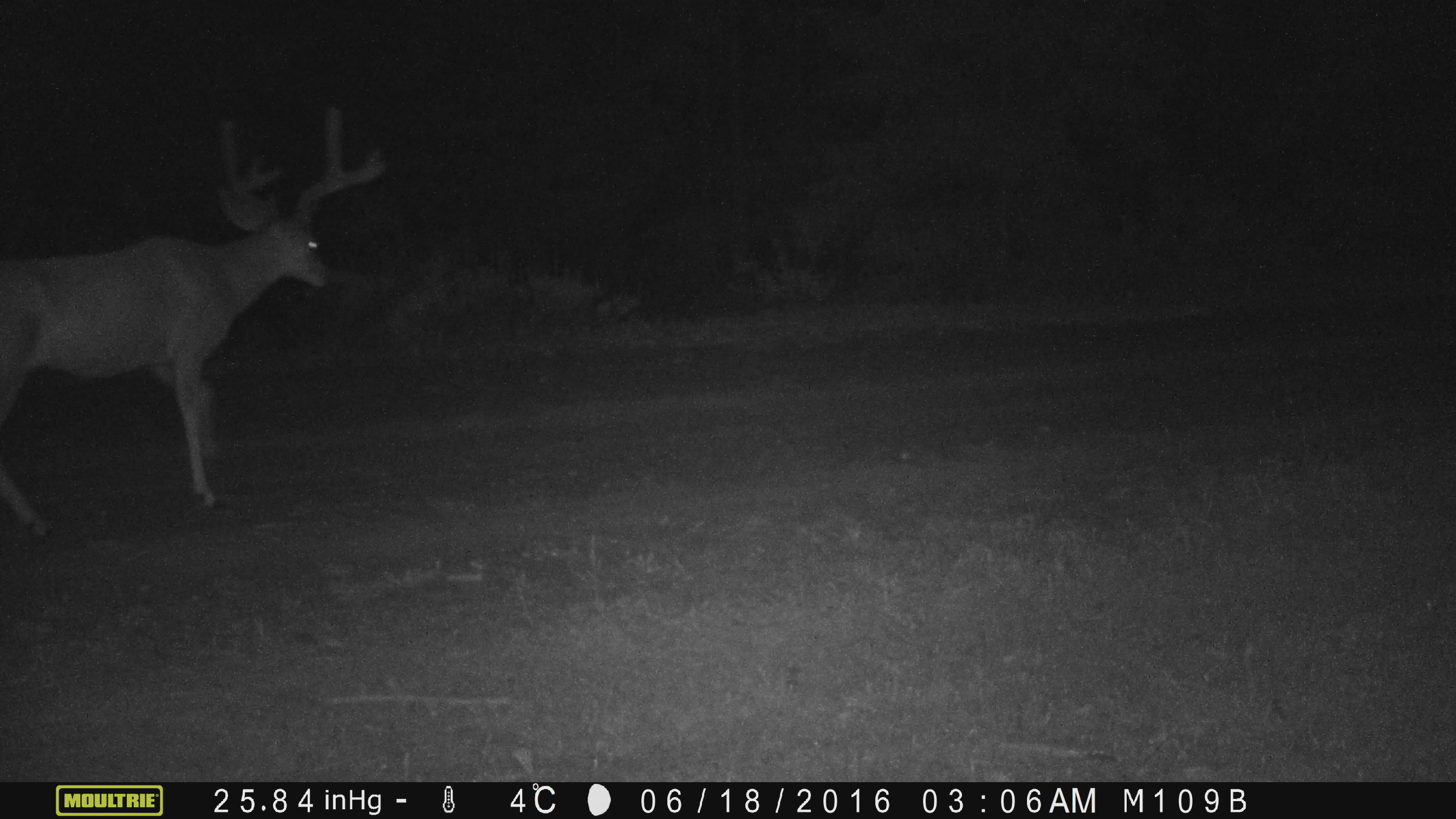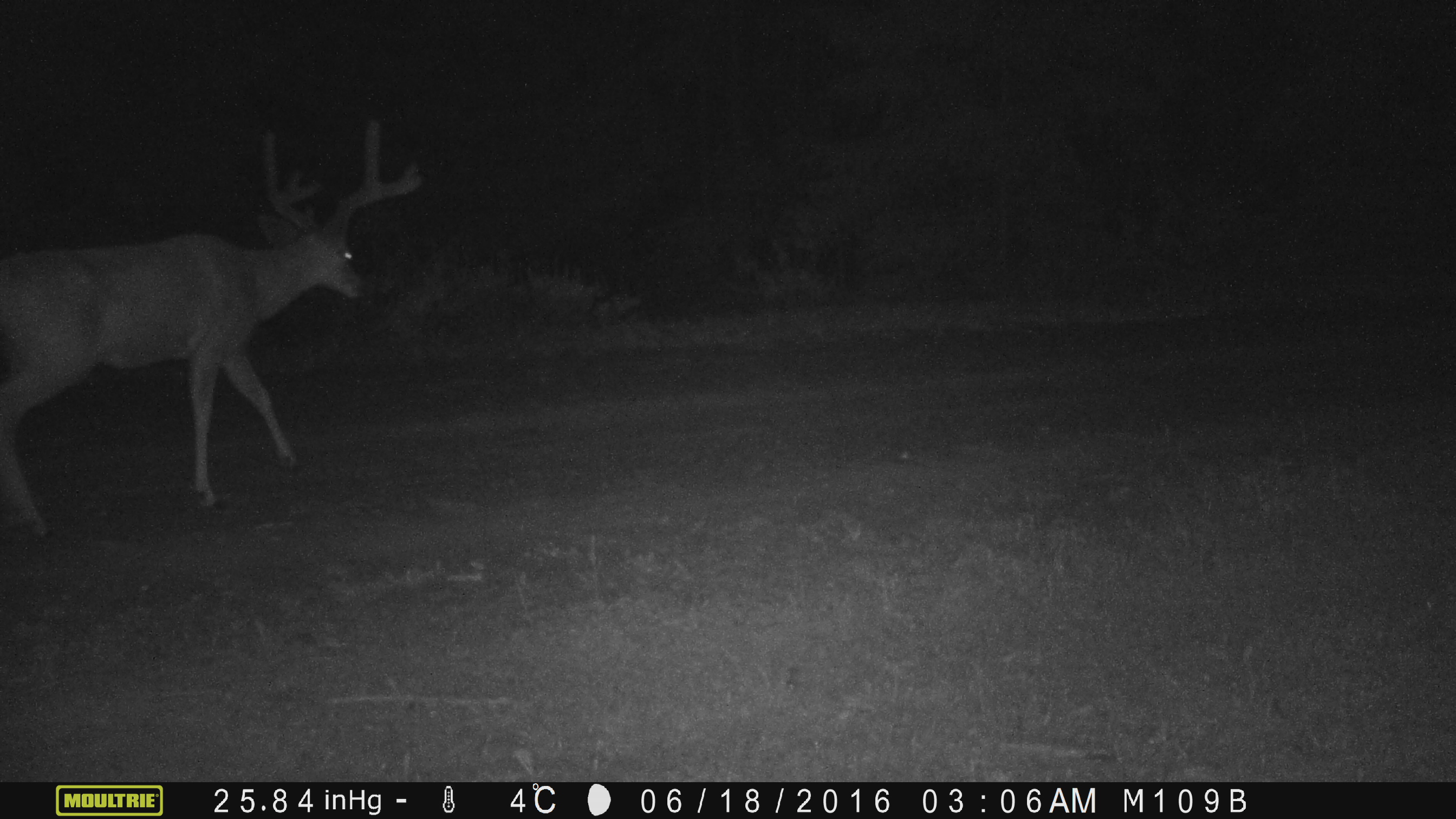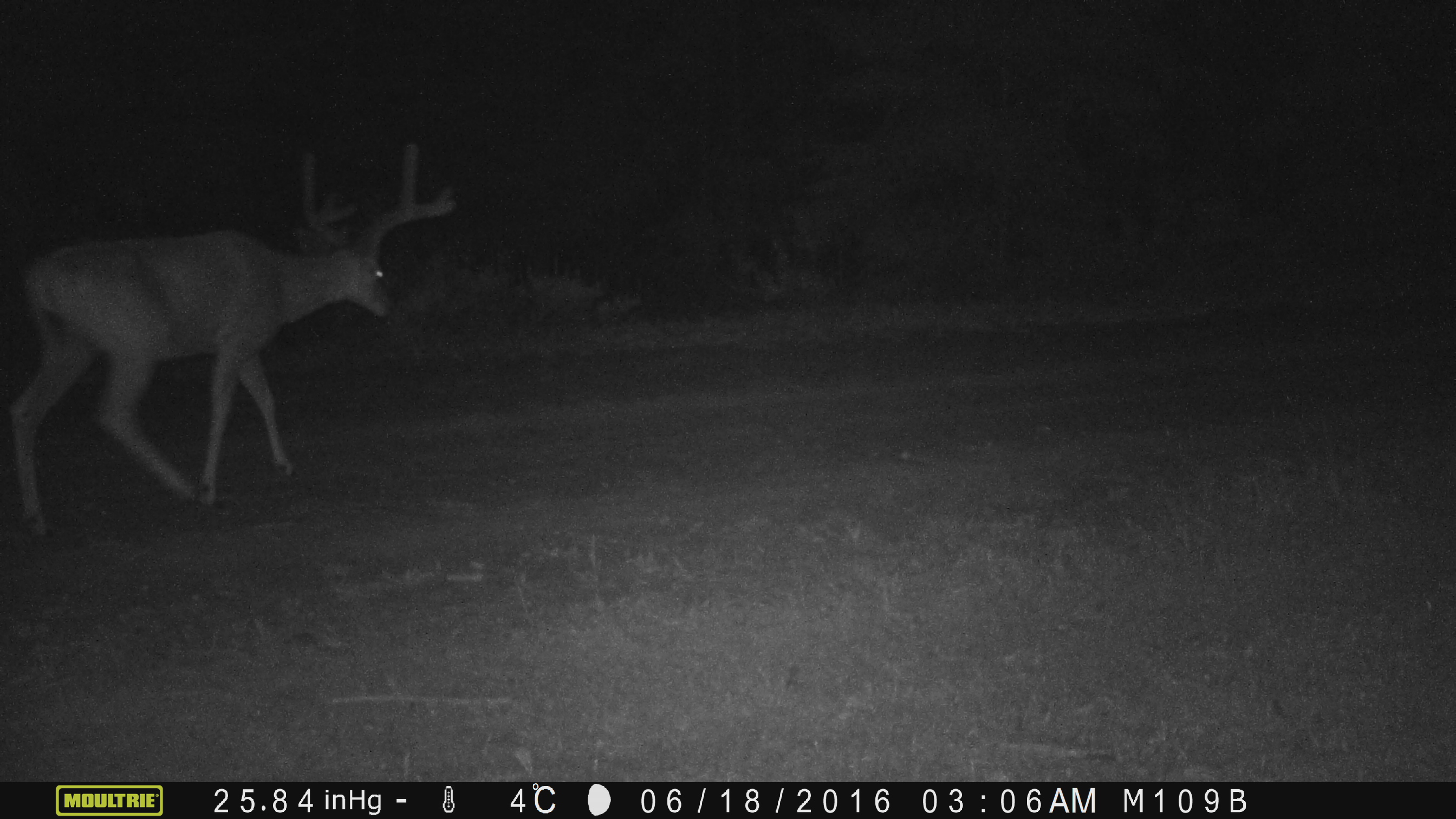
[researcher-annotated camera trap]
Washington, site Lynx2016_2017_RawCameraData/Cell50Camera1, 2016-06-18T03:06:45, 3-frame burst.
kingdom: Animalia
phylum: Chordata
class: Mammalia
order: Artiodactyla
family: Cervidae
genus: Odocoileus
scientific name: Odocoileus hemionus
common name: mule deer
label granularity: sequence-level